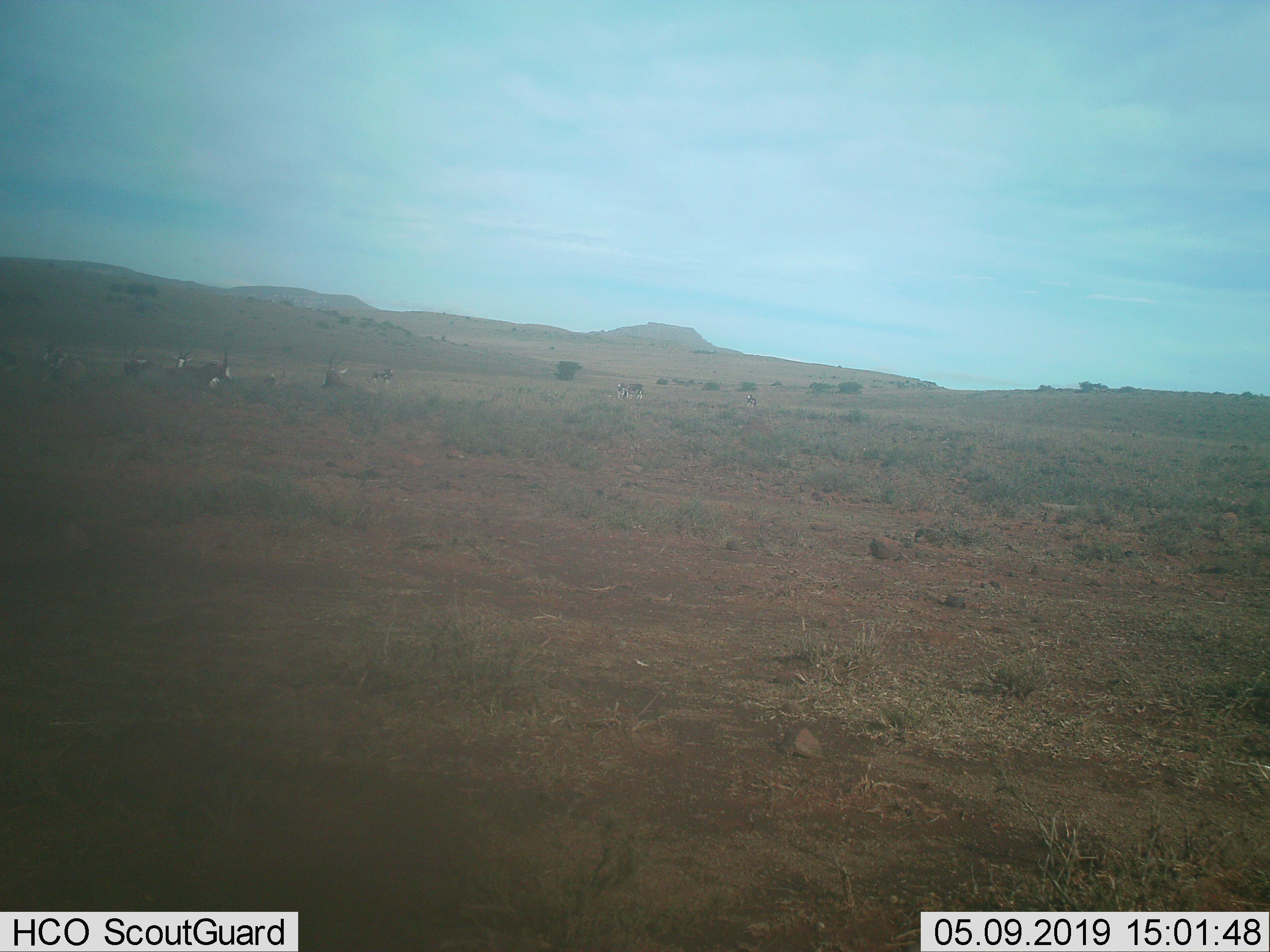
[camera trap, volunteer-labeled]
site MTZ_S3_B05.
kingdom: Animalia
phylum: Chordata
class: Mammalia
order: Artiodactyla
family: Bovidae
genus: Damaliscus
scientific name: Damaliscus pygargus phillipsi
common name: blesbok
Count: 11-50.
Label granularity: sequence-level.